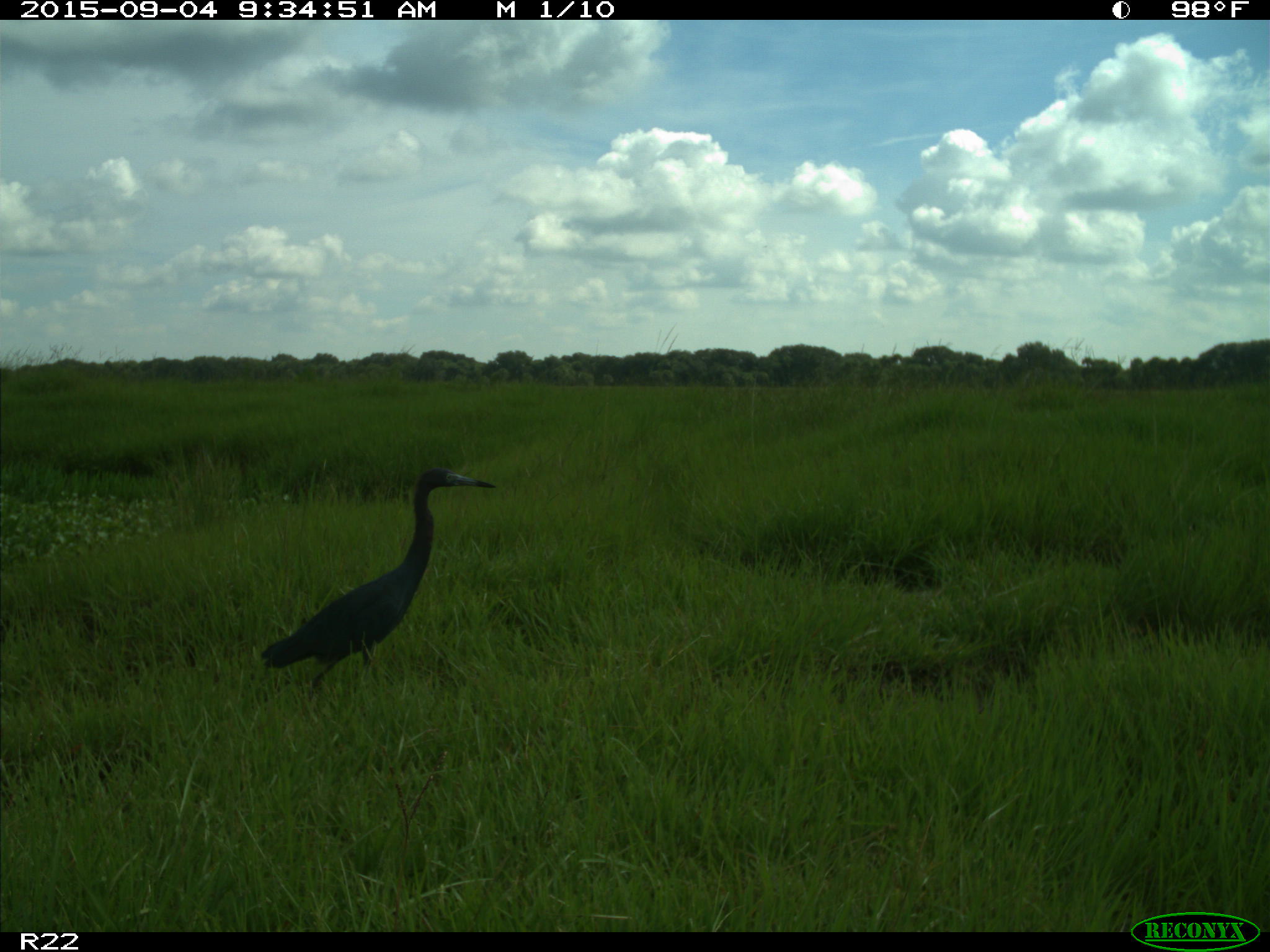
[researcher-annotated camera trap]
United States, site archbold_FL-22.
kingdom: Animalia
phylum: Chordata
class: Aves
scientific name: Aves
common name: birds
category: unidentified bird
Unidentified bird (birds) (Aves).